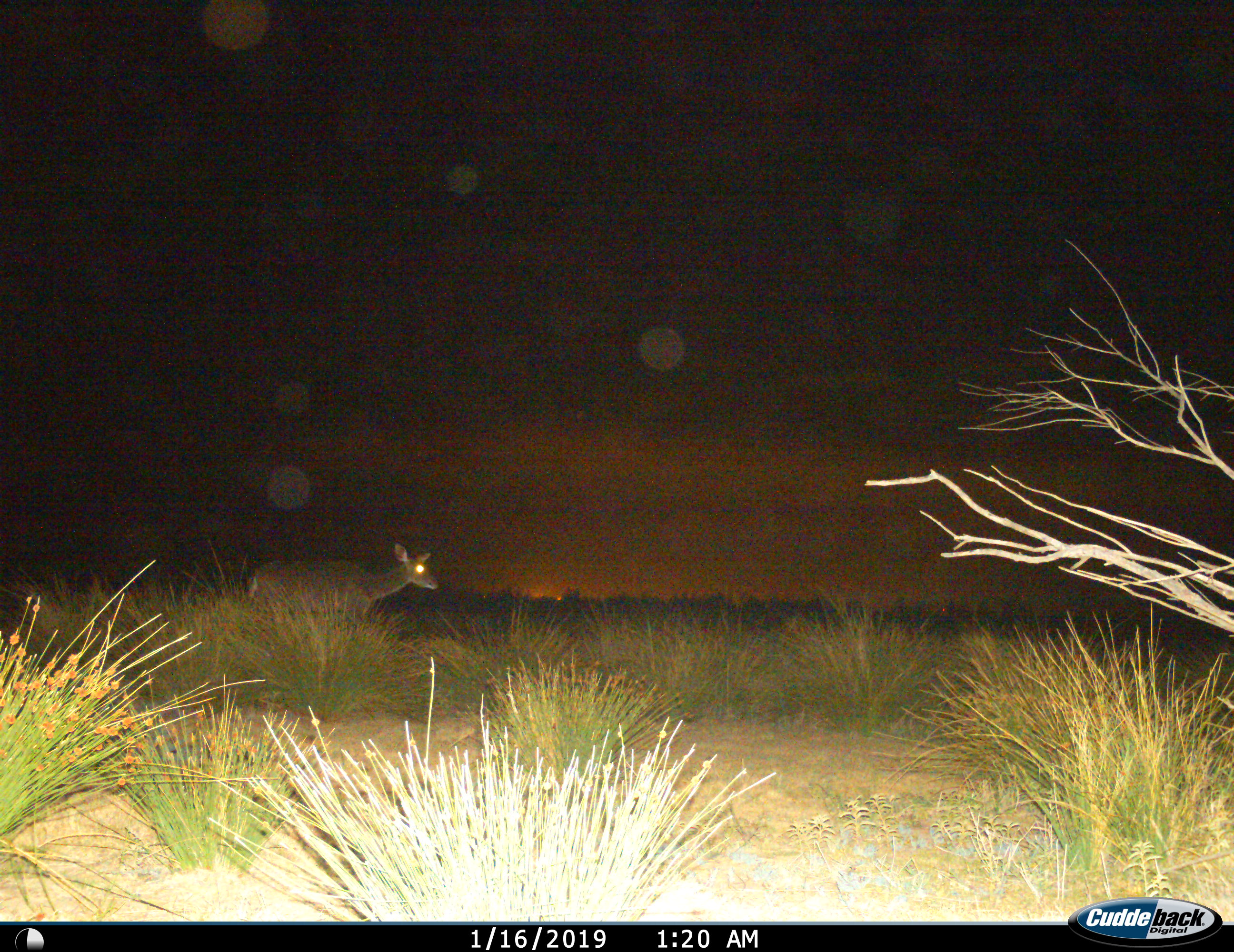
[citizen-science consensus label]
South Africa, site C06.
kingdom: Animalia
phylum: Chordata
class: Mammalia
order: Artiodactyla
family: Bovidae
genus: Tragelaphus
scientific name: Tragelaphus strepsiceros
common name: greater kudu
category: kudu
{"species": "kudu (greater kudu) (Tragelaphus strepsiceros)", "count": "1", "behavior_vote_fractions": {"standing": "29%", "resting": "0%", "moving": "71%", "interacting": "0%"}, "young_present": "0%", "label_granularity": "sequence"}